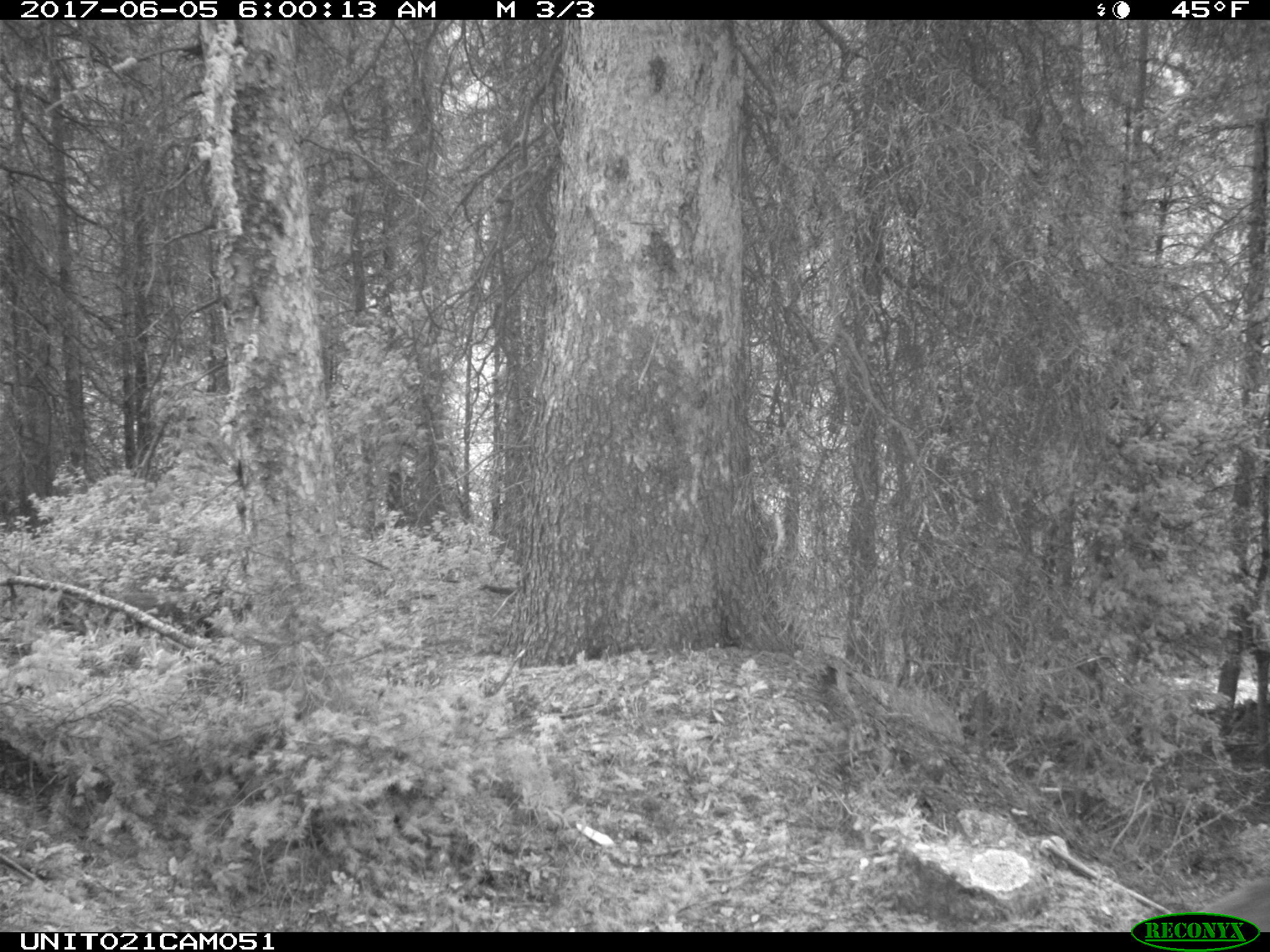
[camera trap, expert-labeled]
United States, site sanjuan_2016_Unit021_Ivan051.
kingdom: Animalia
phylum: Chordata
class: Mammalia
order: Artiodactyla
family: Cervidae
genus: Cervus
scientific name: Cervus elaphus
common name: red deer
Cervus elaphus (red deer).